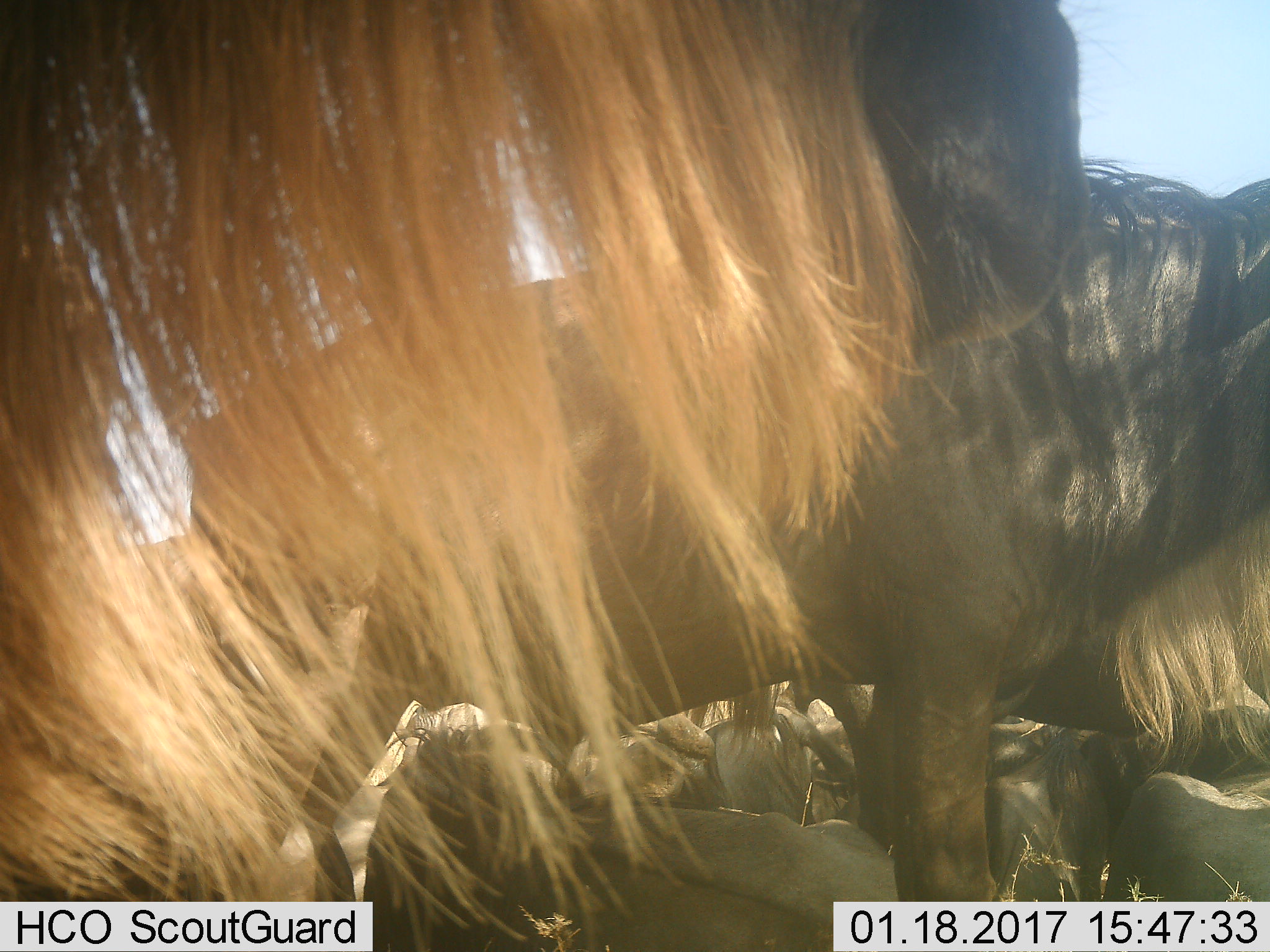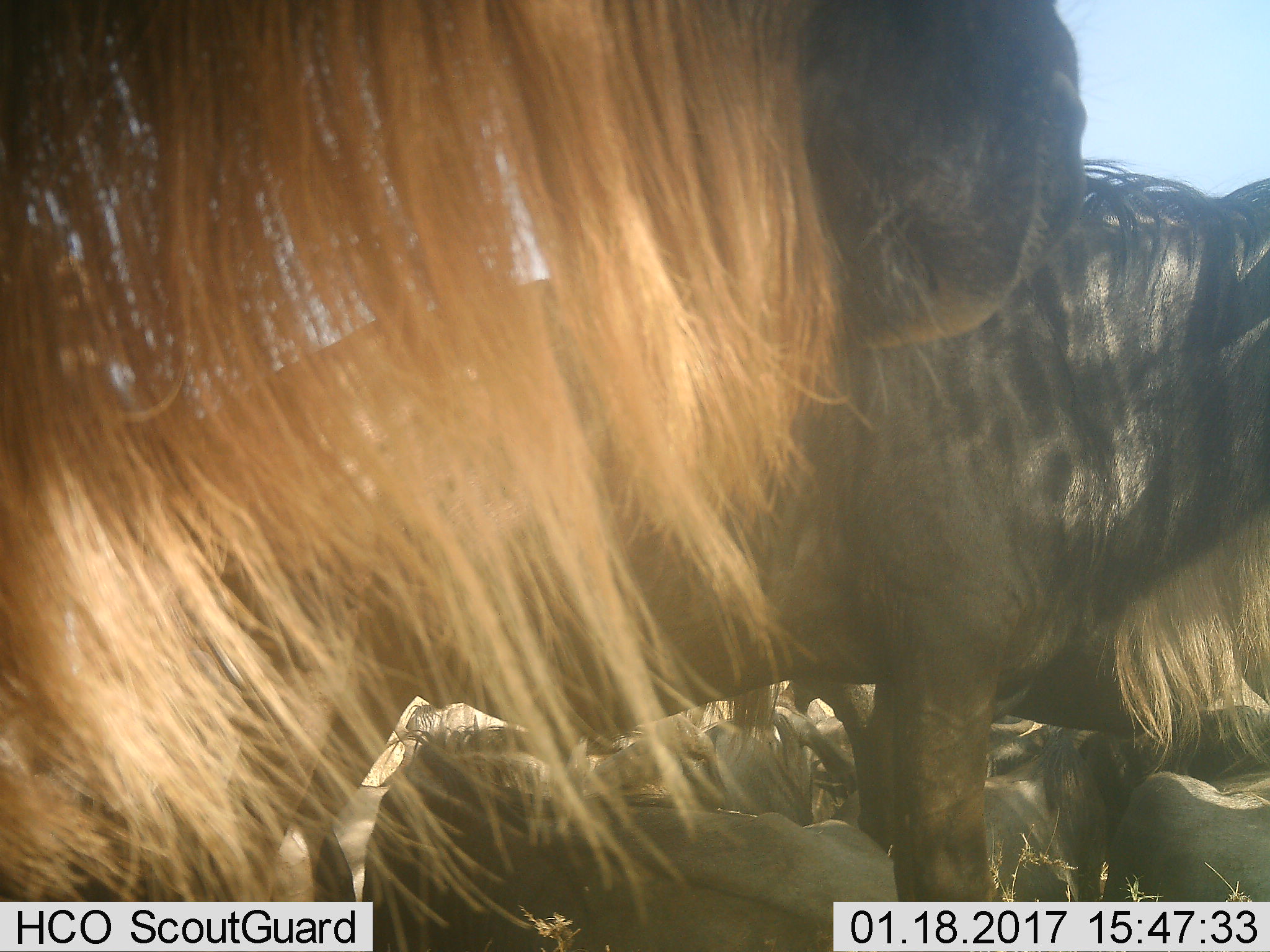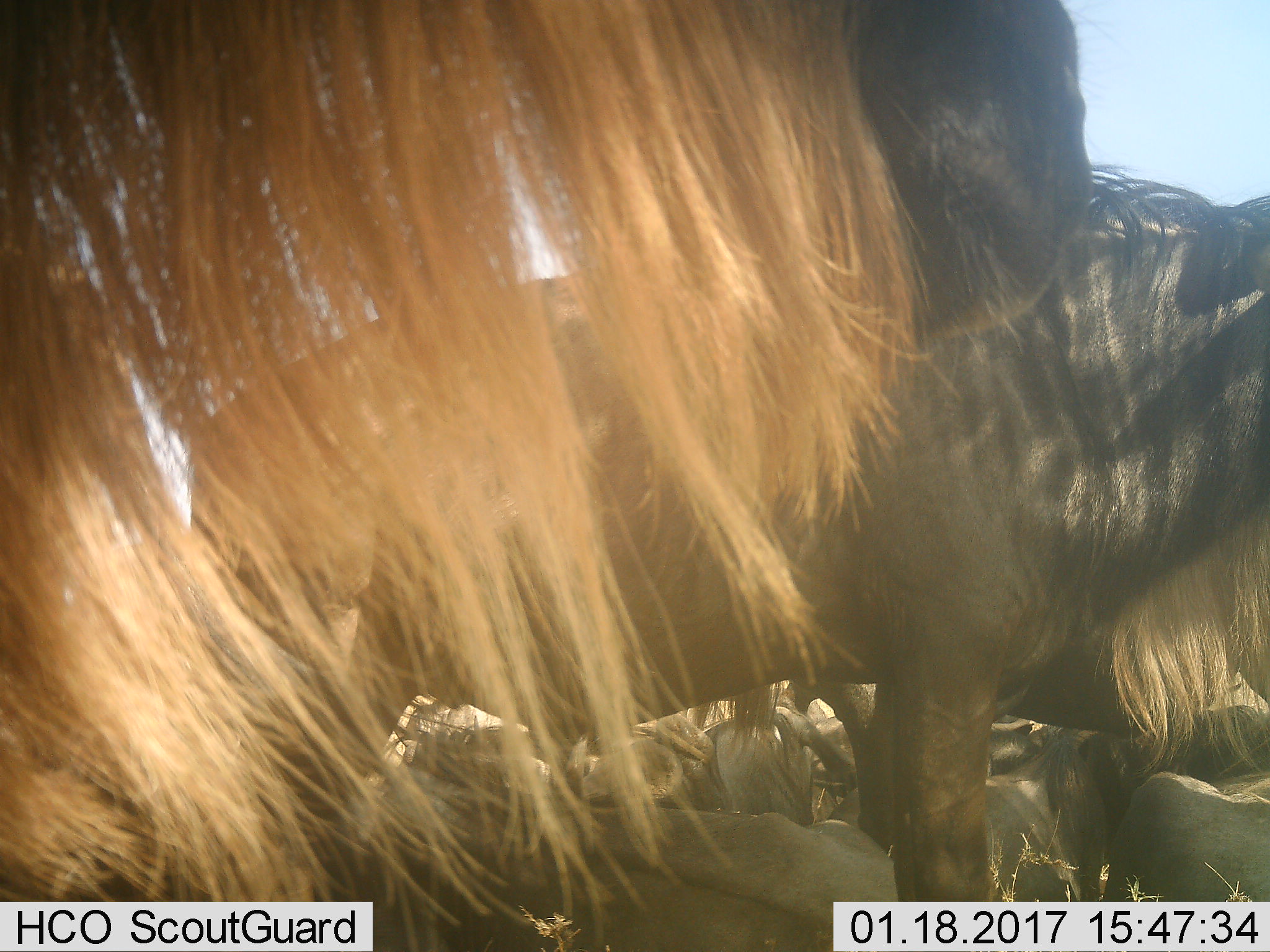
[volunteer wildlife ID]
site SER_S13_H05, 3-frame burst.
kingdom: Animalia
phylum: Chordata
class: Mammalia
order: Artiodactyla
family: Bovidae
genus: Connochaetes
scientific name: Connochaetes taurinus taurinus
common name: blue wildebeest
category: wildebeestblue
Wildebeestblue (blue wildebeest) (Connochaetes taurinus taurinus), count 7. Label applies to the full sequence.